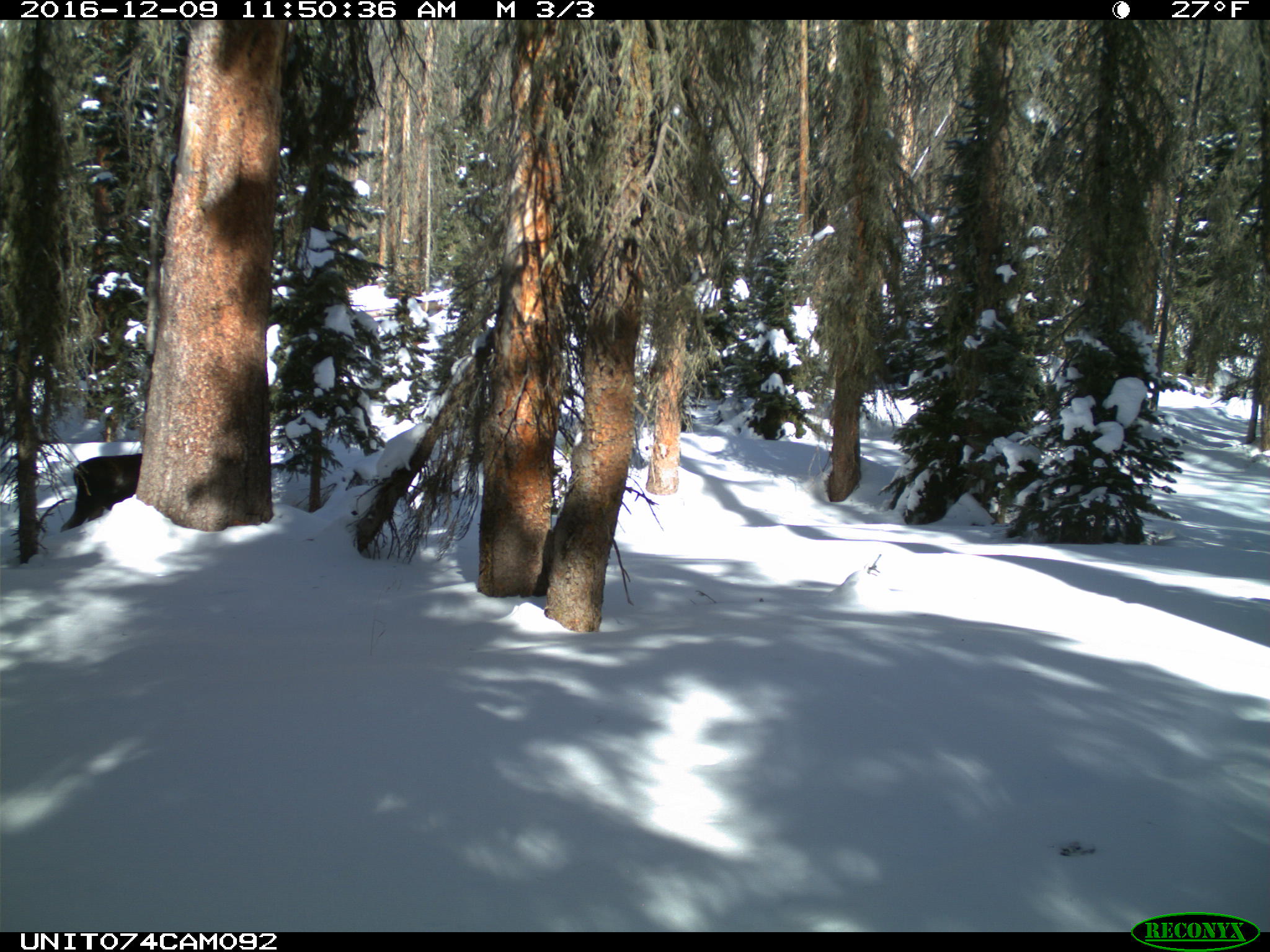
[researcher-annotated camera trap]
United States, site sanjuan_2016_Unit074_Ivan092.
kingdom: Animalia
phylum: Chordata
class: Mammalia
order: Artiodactyla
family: Cervidae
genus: Alces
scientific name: Alces alces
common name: moose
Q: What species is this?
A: Alces alces (moose).